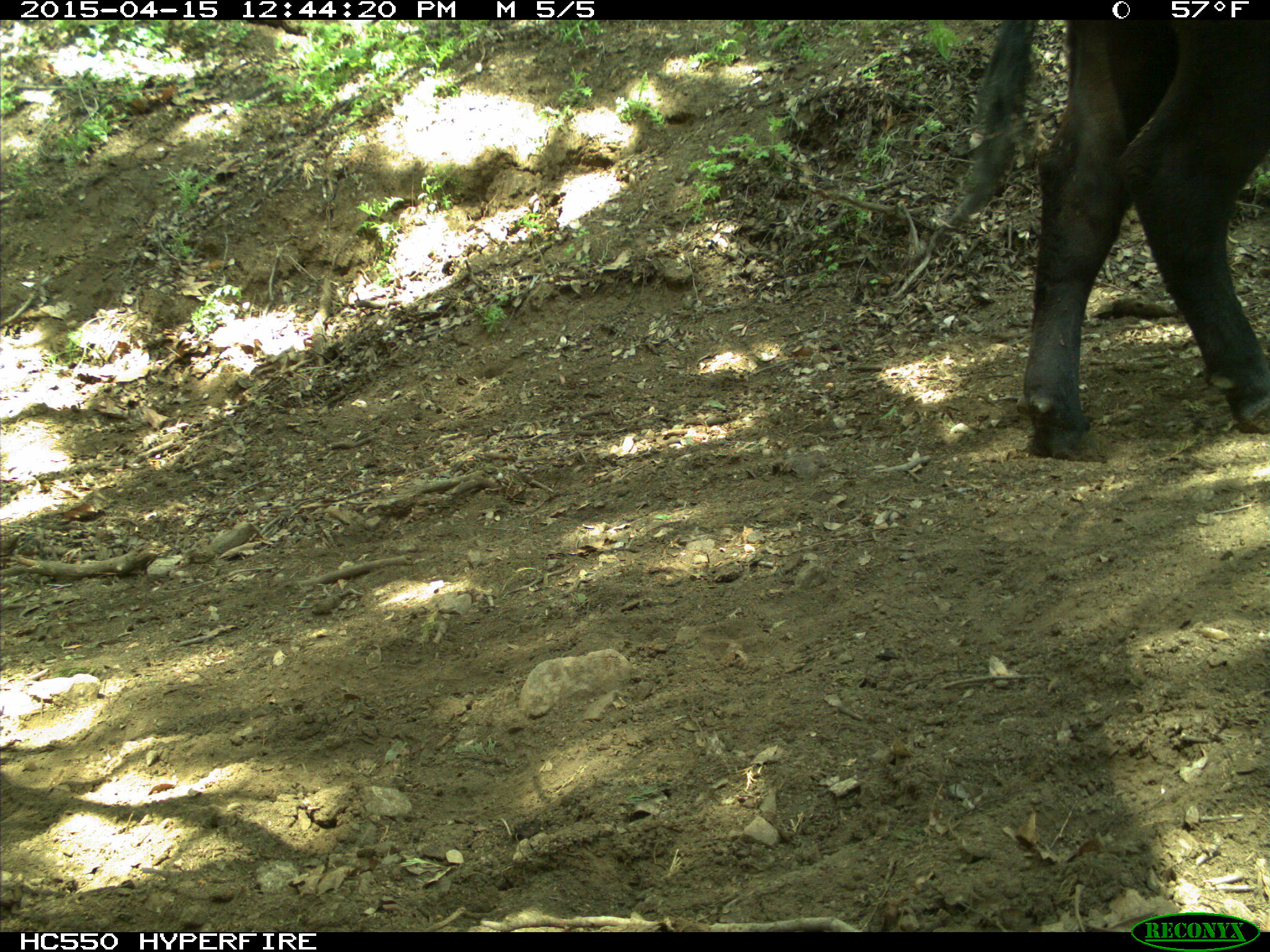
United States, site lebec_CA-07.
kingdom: Animalia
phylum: Chordata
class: Mammalia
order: Artiodactyla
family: Bovidae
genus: Bos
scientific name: Bos taurus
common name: domestic cow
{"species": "Bos taurus (domestic cow)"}